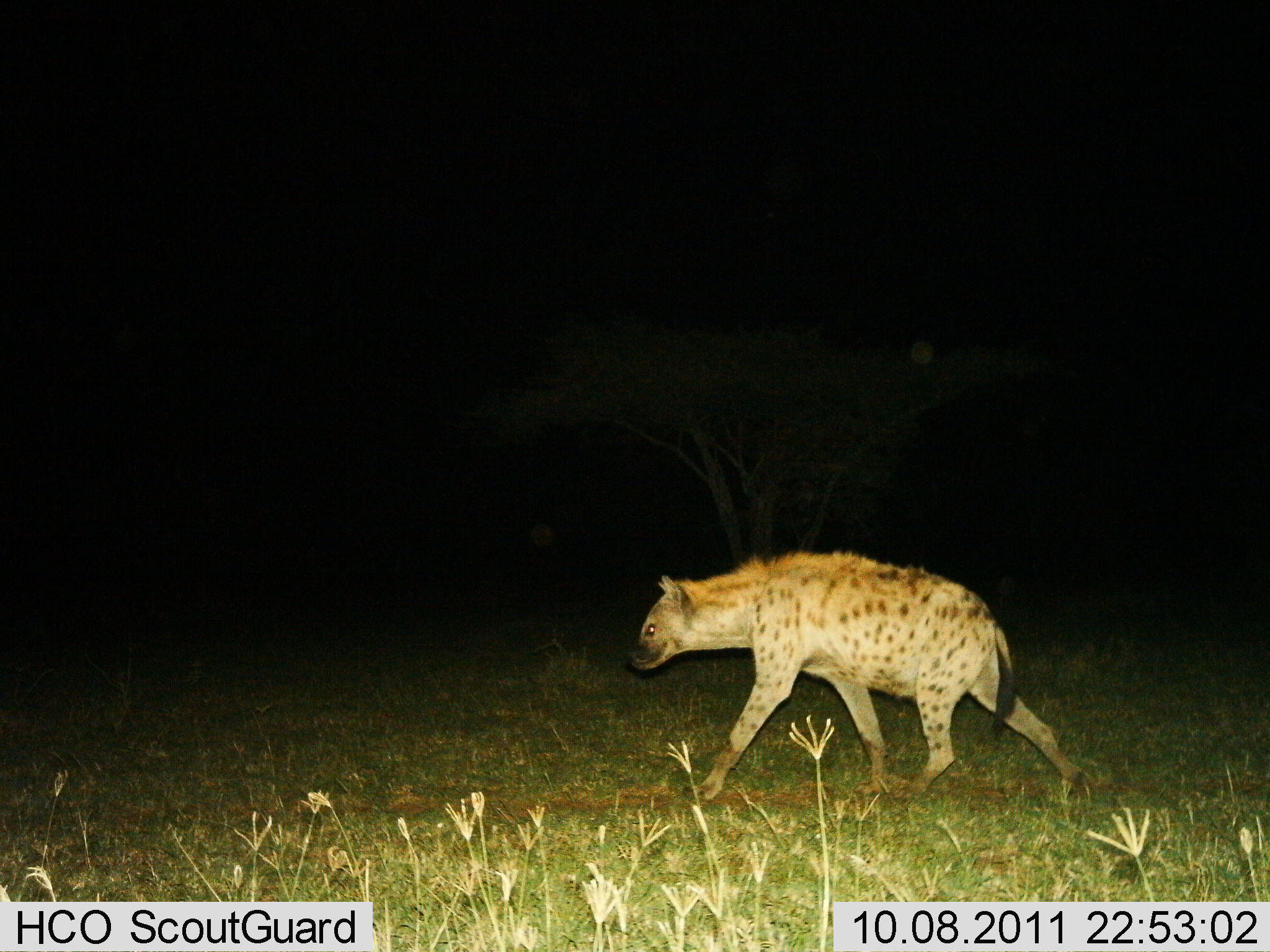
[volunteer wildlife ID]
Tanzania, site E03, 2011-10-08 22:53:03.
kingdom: Animalia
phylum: Chordata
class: Mammalia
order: Carnivora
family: Hyaenidae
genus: Crocuta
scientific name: Crocuta crocuta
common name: spotted hyena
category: hyenaspotted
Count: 1.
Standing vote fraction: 0%.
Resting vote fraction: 0%.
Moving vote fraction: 100%.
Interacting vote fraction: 0%.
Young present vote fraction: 0%.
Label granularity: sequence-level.